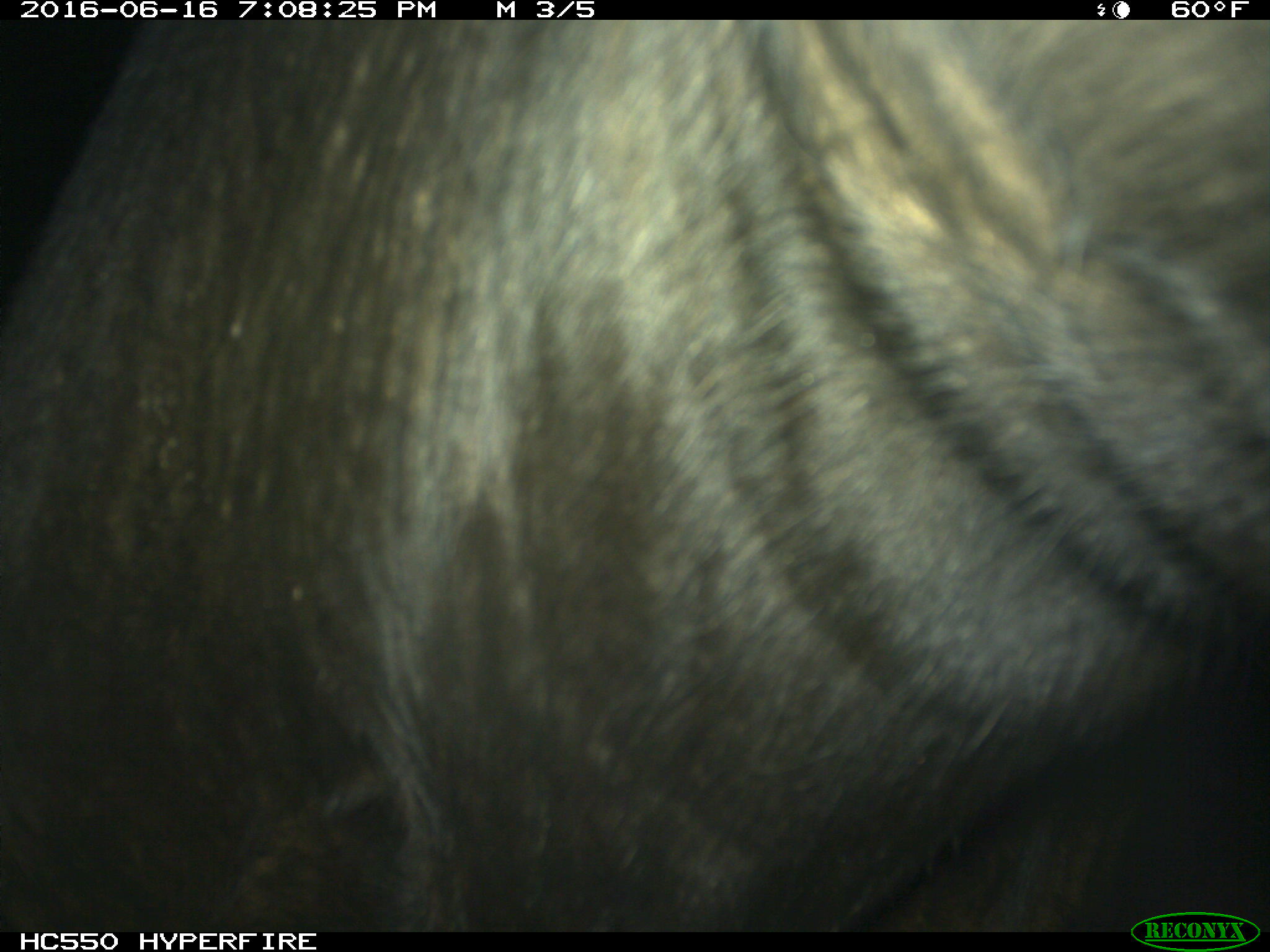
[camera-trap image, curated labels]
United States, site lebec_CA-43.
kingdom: Animalia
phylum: Chordata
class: Mammalia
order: Artiodactyla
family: Bovidae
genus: Bos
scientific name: Bos taurus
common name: domestic cow